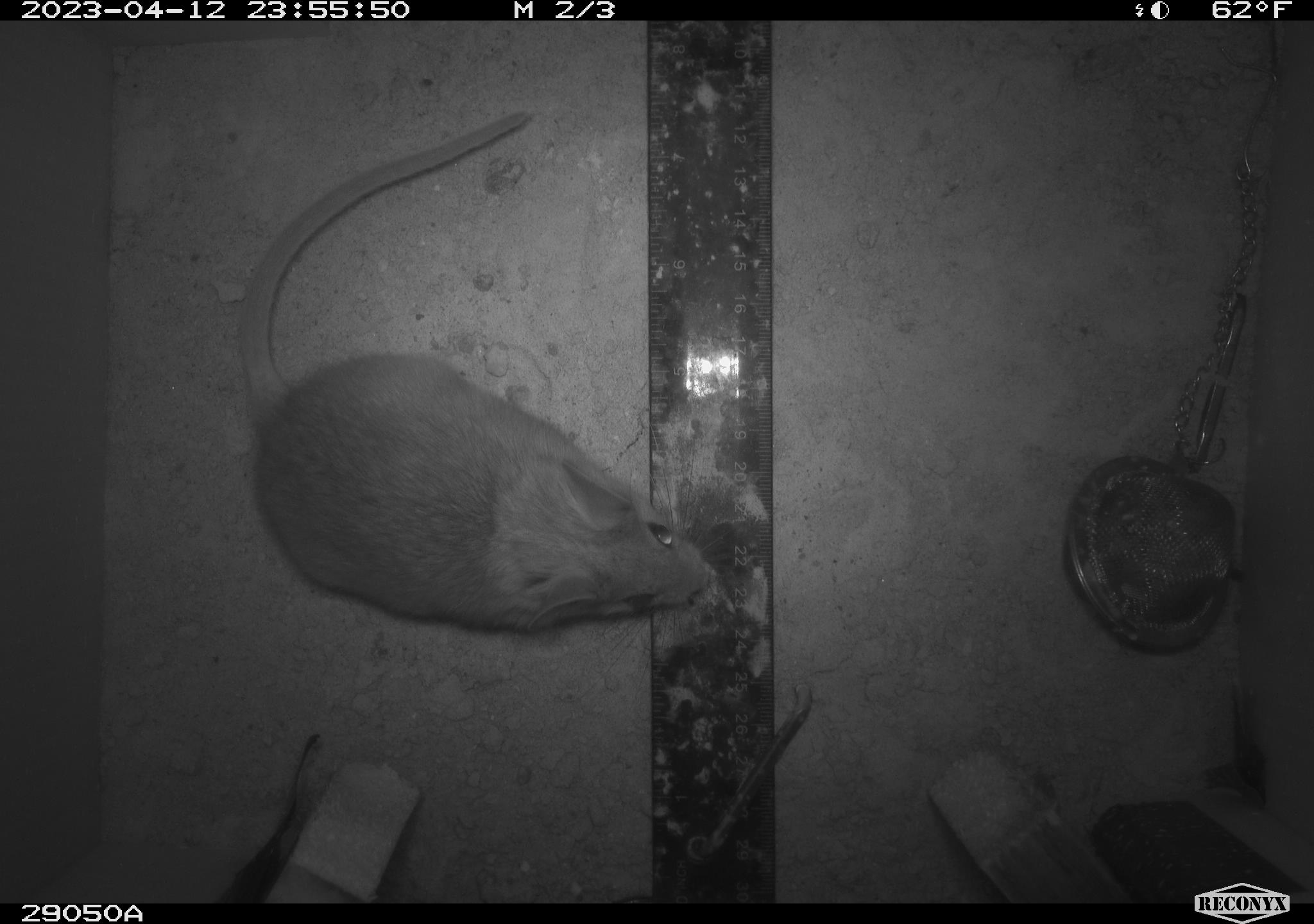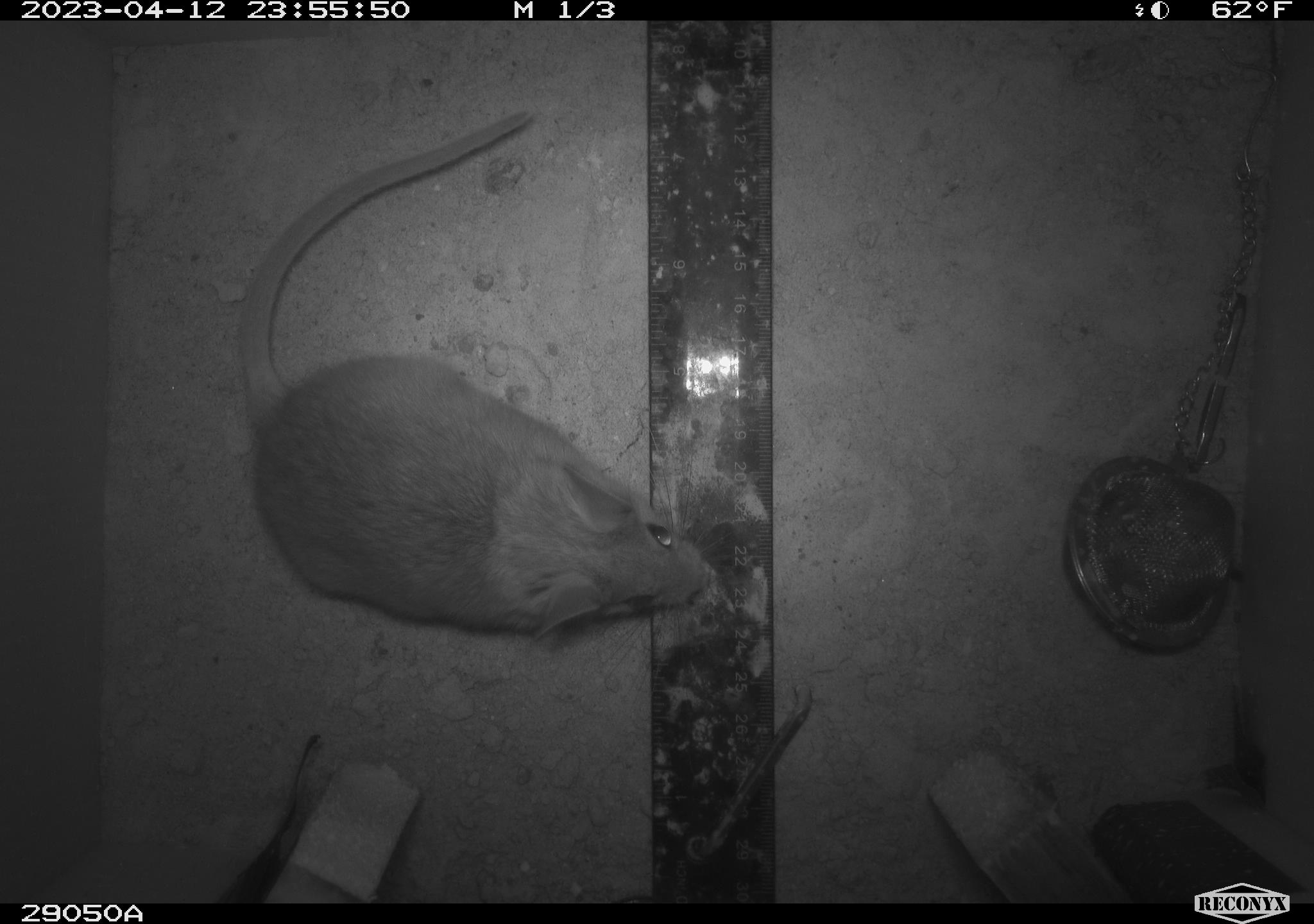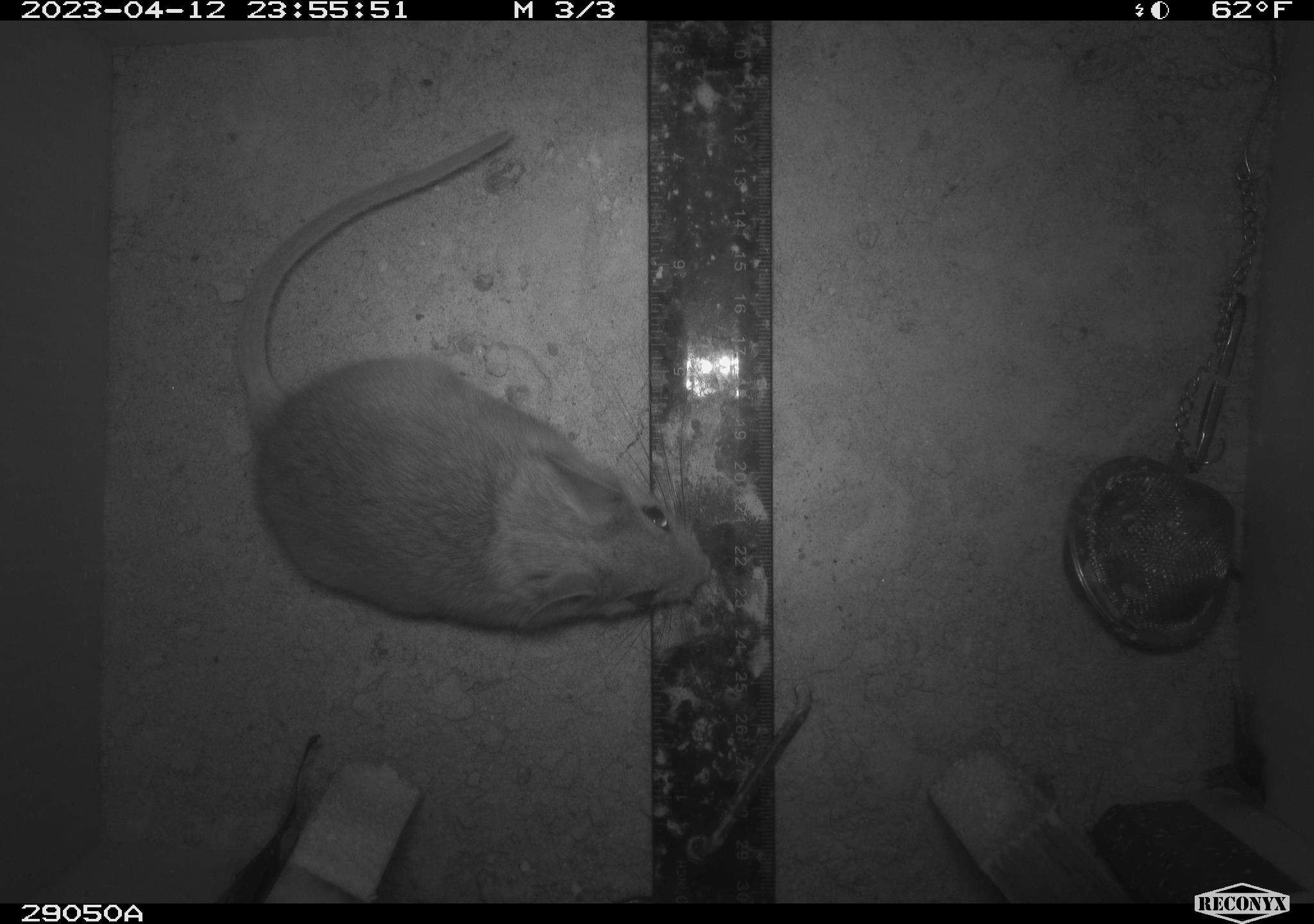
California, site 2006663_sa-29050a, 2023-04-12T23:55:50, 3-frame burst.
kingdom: Animalia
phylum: Chordata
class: Mammalia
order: Rodentia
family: Cricetidae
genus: Neotoma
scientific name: Neotoma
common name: pack rat or woodrat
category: neotoma species